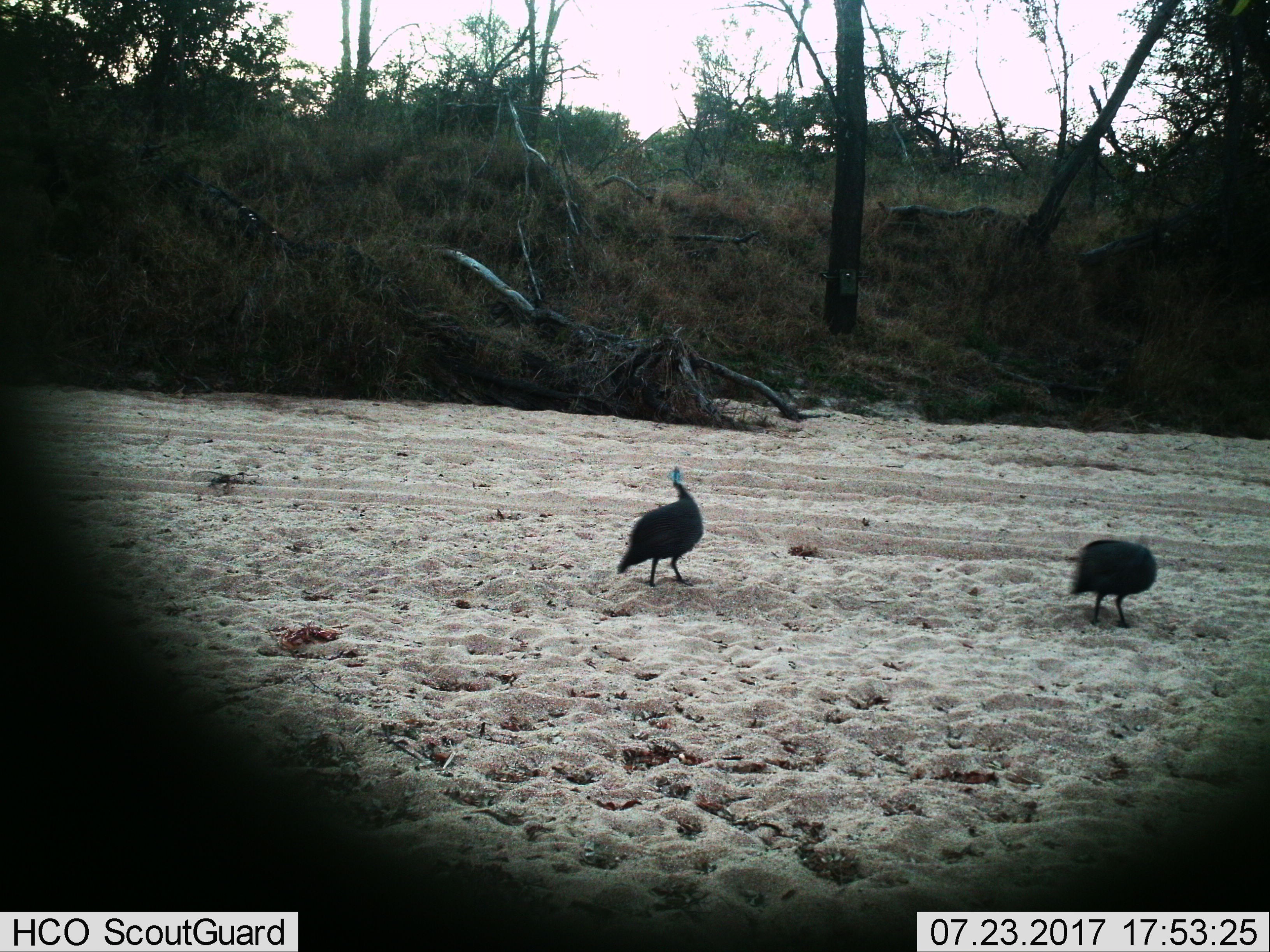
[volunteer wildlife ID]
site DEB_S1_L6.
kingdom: Animalia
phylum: Chordata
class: Aves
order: Galliformes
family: Numididae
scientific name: Numididae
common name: guineafowl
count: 2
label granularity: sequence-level